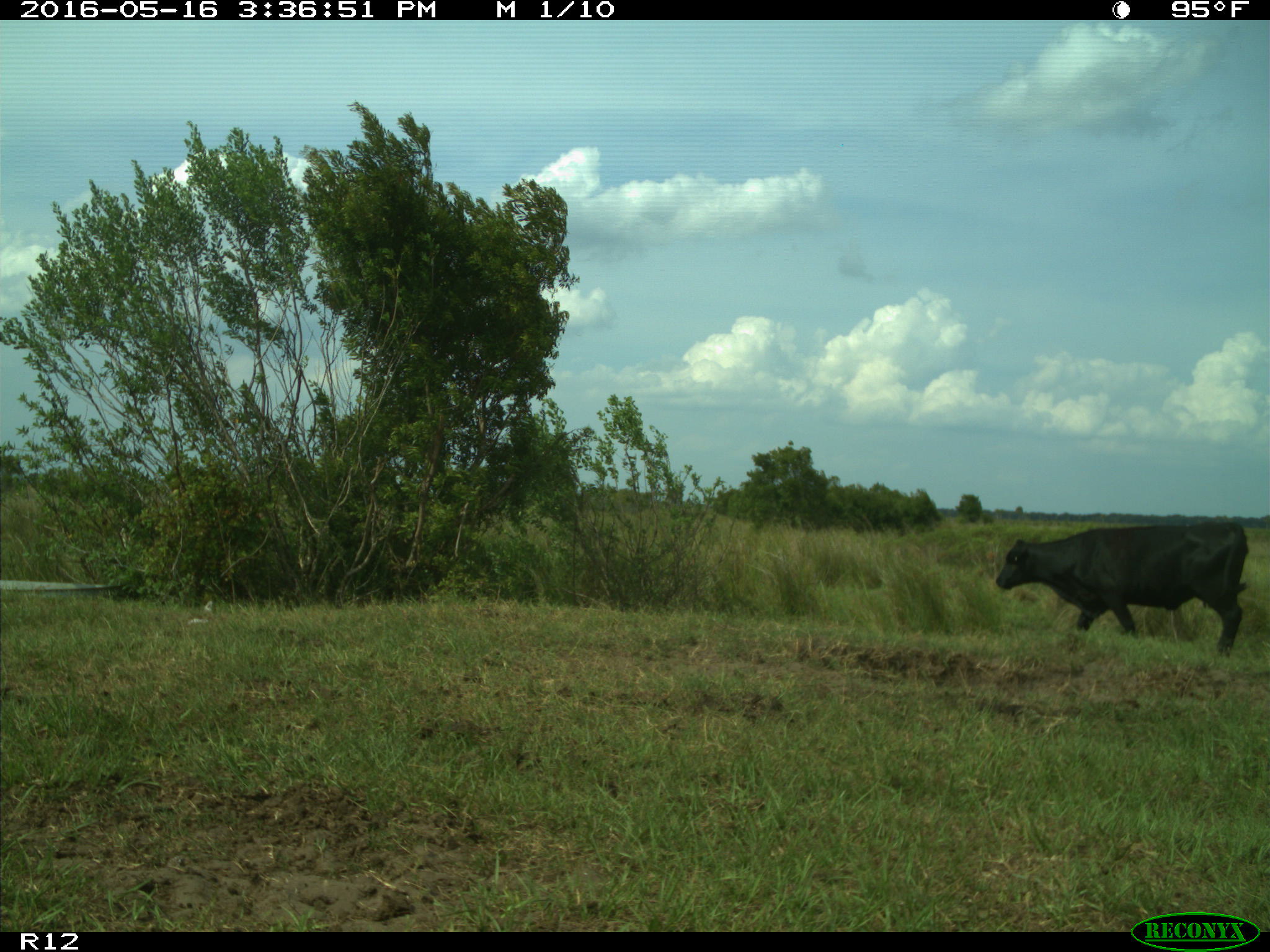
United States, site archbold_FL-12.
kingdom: Animalia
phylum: Chordata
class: Mammalia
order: Artiodactyla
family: Bovidae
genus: Bos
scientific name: Bos taurus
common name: domestic cow